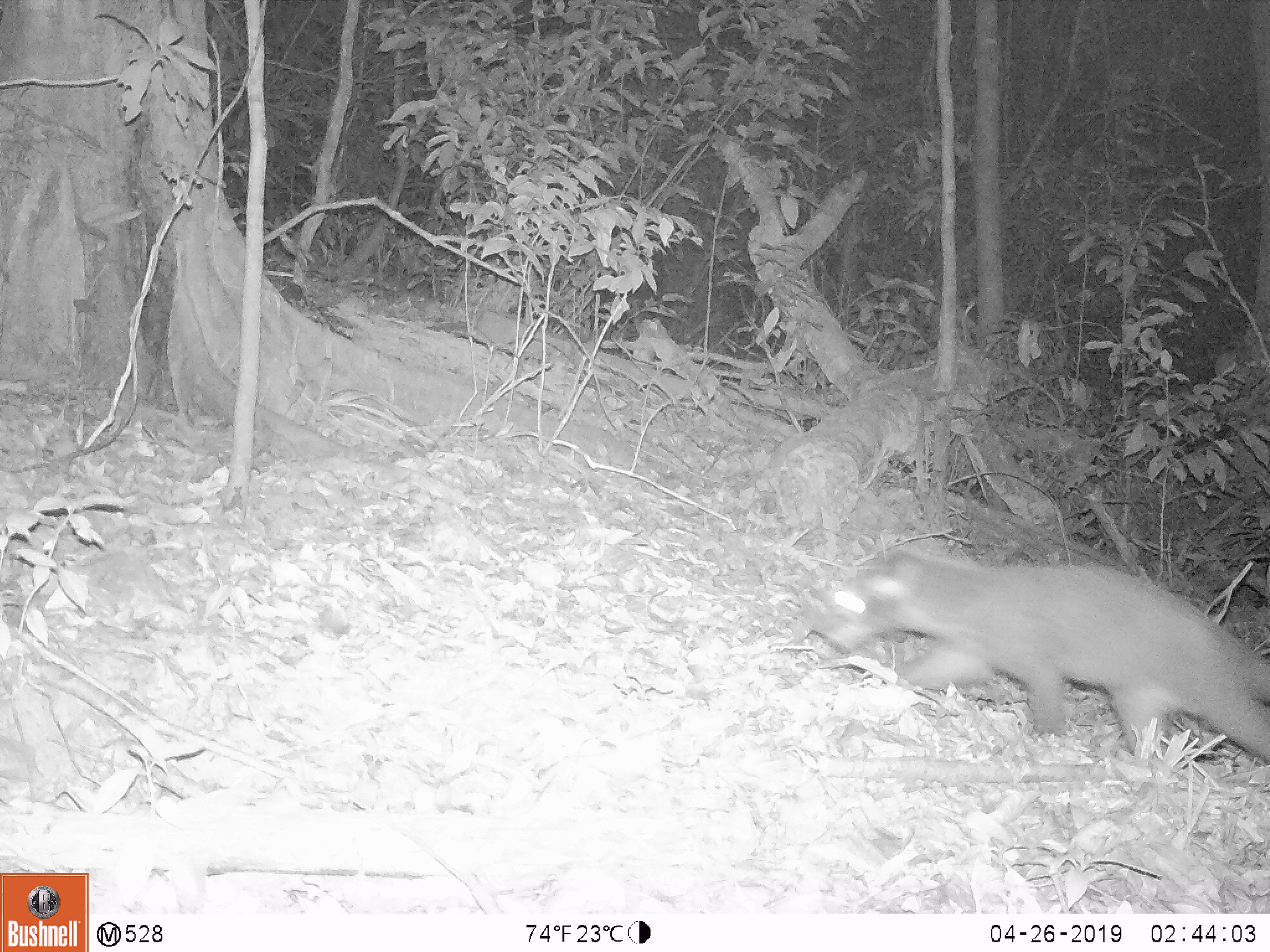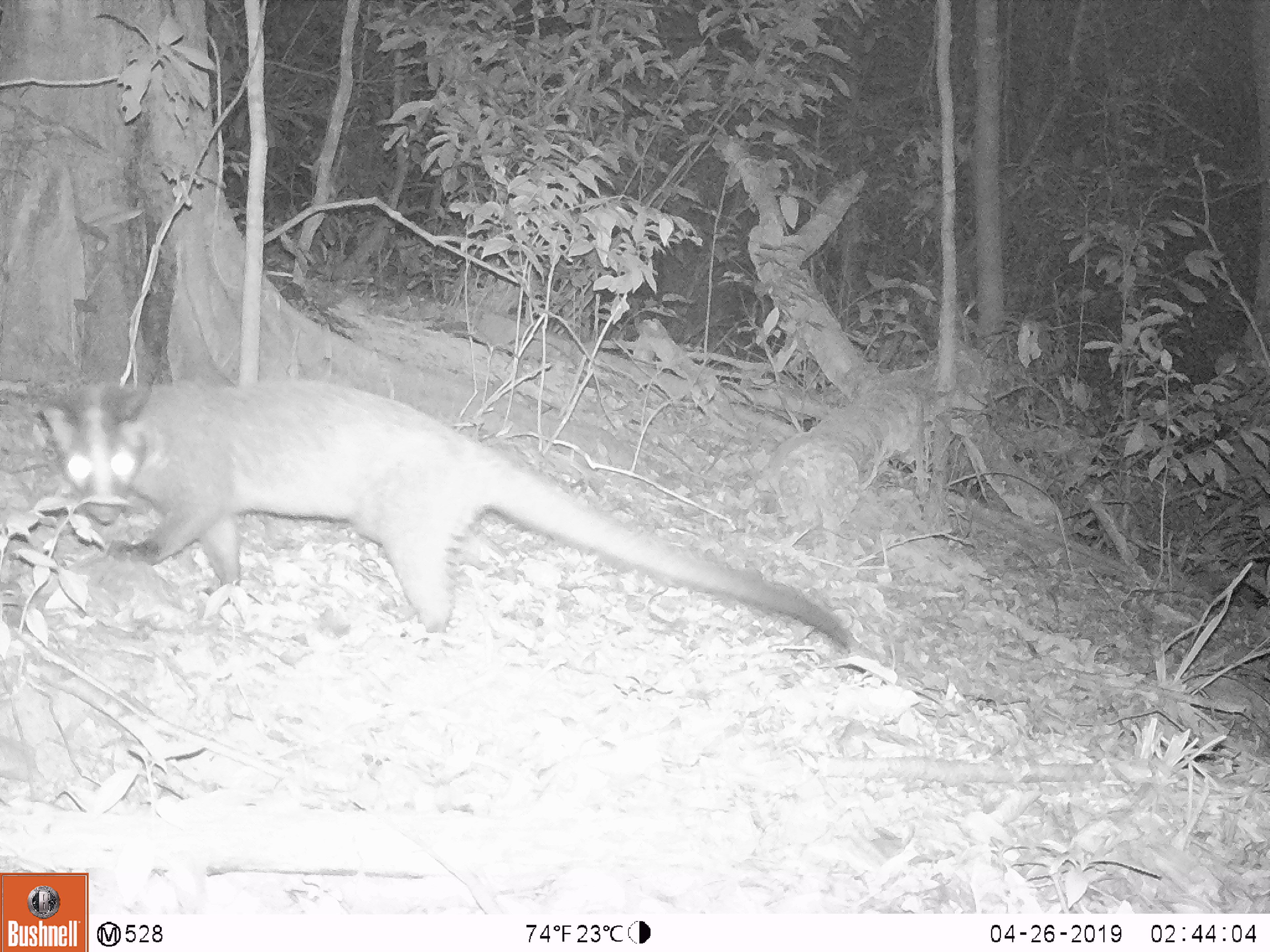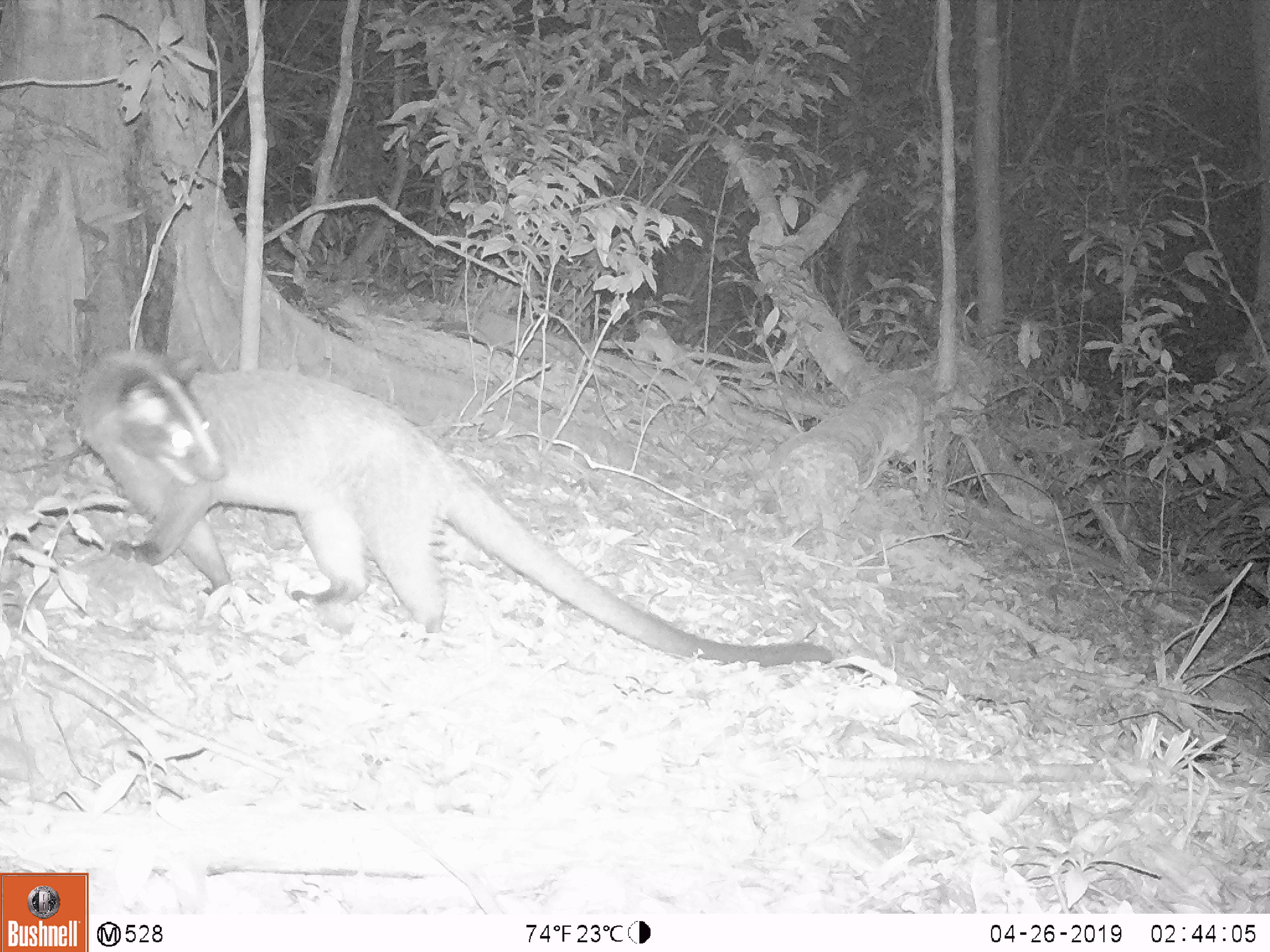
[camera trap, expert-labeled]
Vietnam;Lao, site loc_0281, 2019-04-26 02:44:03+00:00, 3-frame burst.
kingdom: Animalia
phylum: Chordata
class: Mammalia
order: Carnivora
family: Viverridae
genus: Paguma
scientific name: Paguma larvata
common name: masked palm civet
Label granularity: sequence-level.